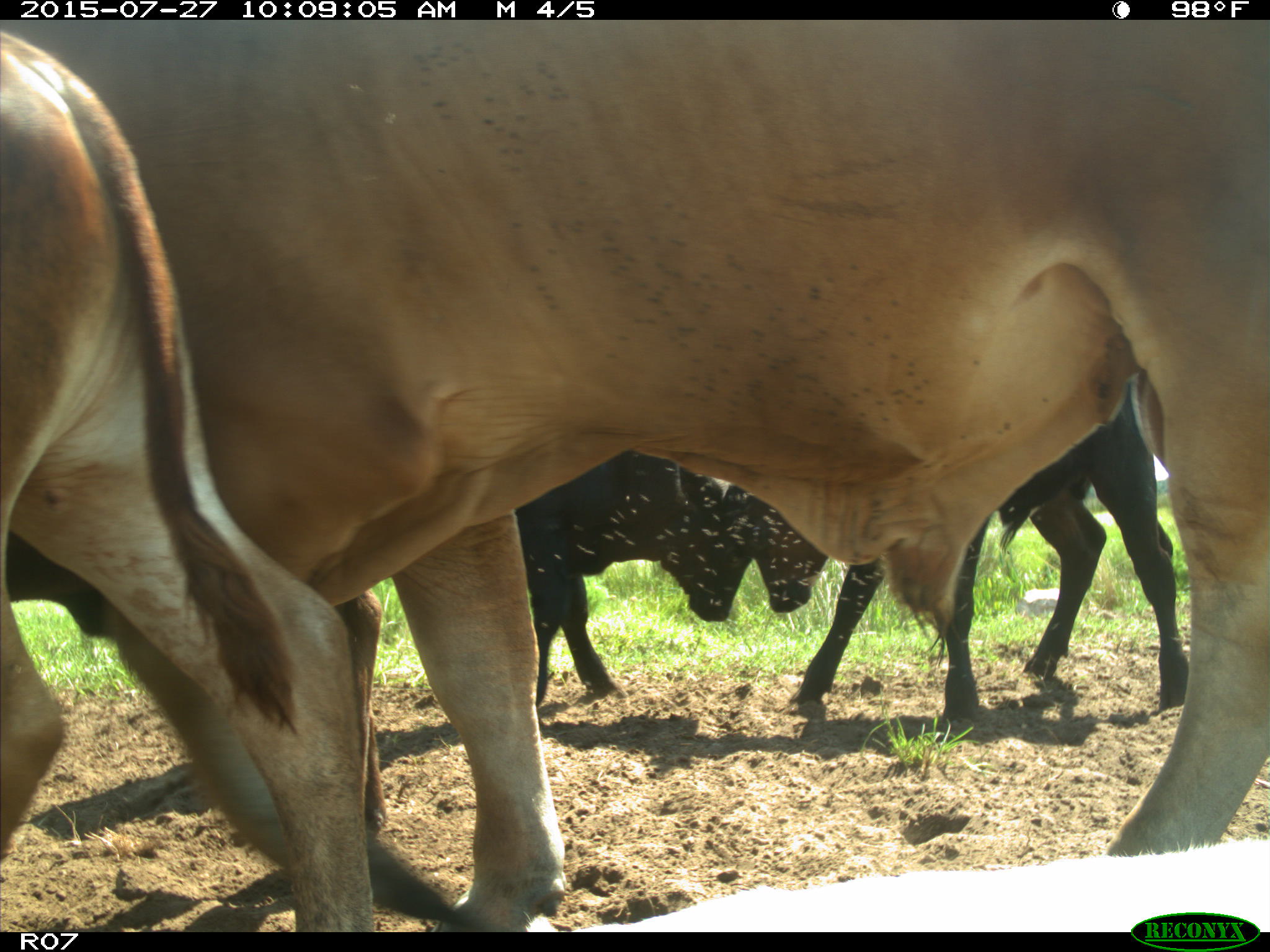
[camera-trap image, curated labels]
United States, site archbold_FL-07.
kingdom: Animalia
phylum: Chordata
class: Mammalia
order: Artiodactyla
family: Bovidae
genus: Bos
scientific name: Bos taurus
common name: domestic cow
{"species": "Bos taurus (domestic cow)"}